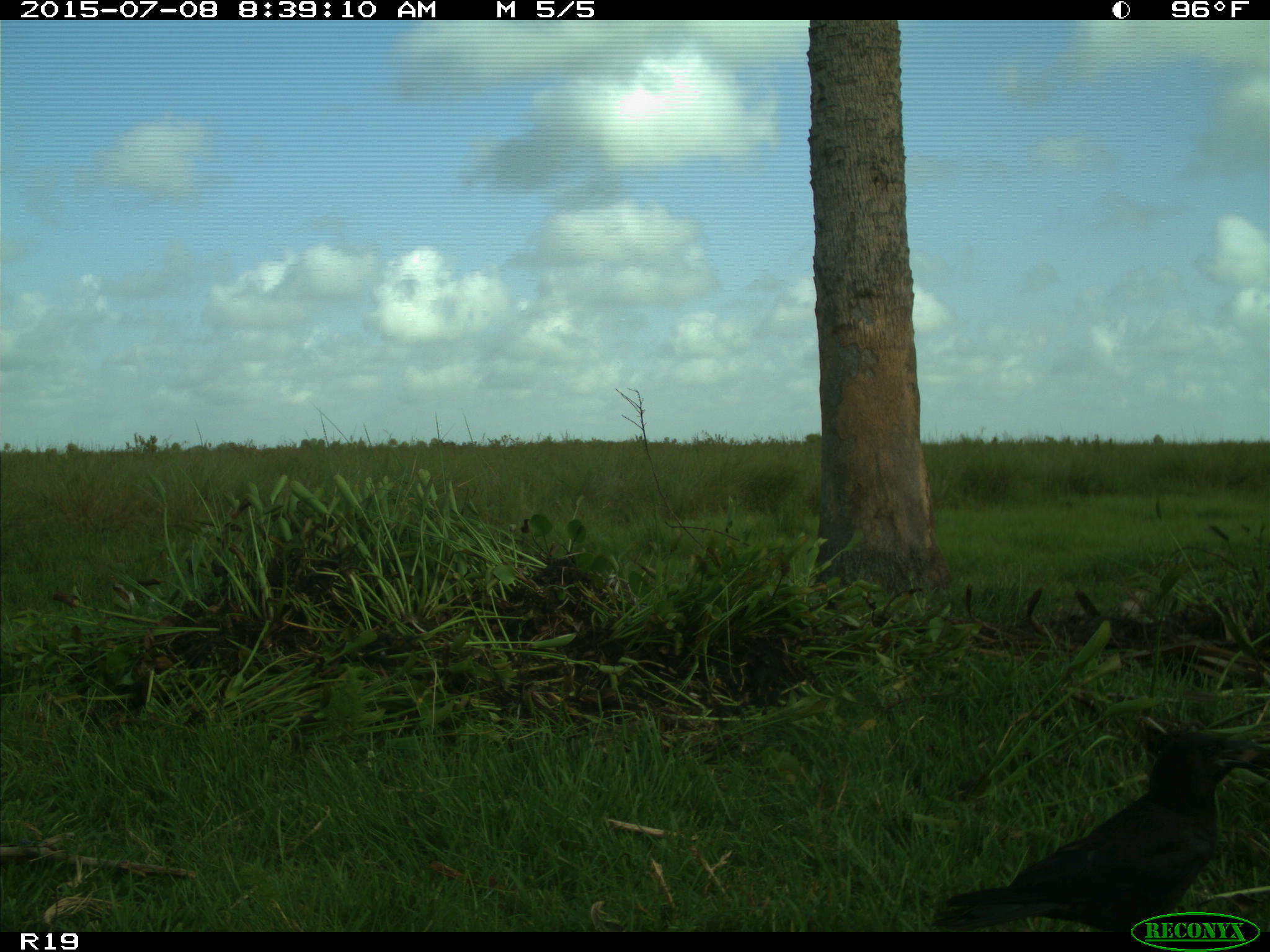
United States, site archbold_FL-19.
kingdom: Animalia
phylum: Chordata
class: Aves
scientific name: Aves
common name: birds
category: unidentified bird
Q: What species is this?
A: Unidentified bird (birds) (Aves).